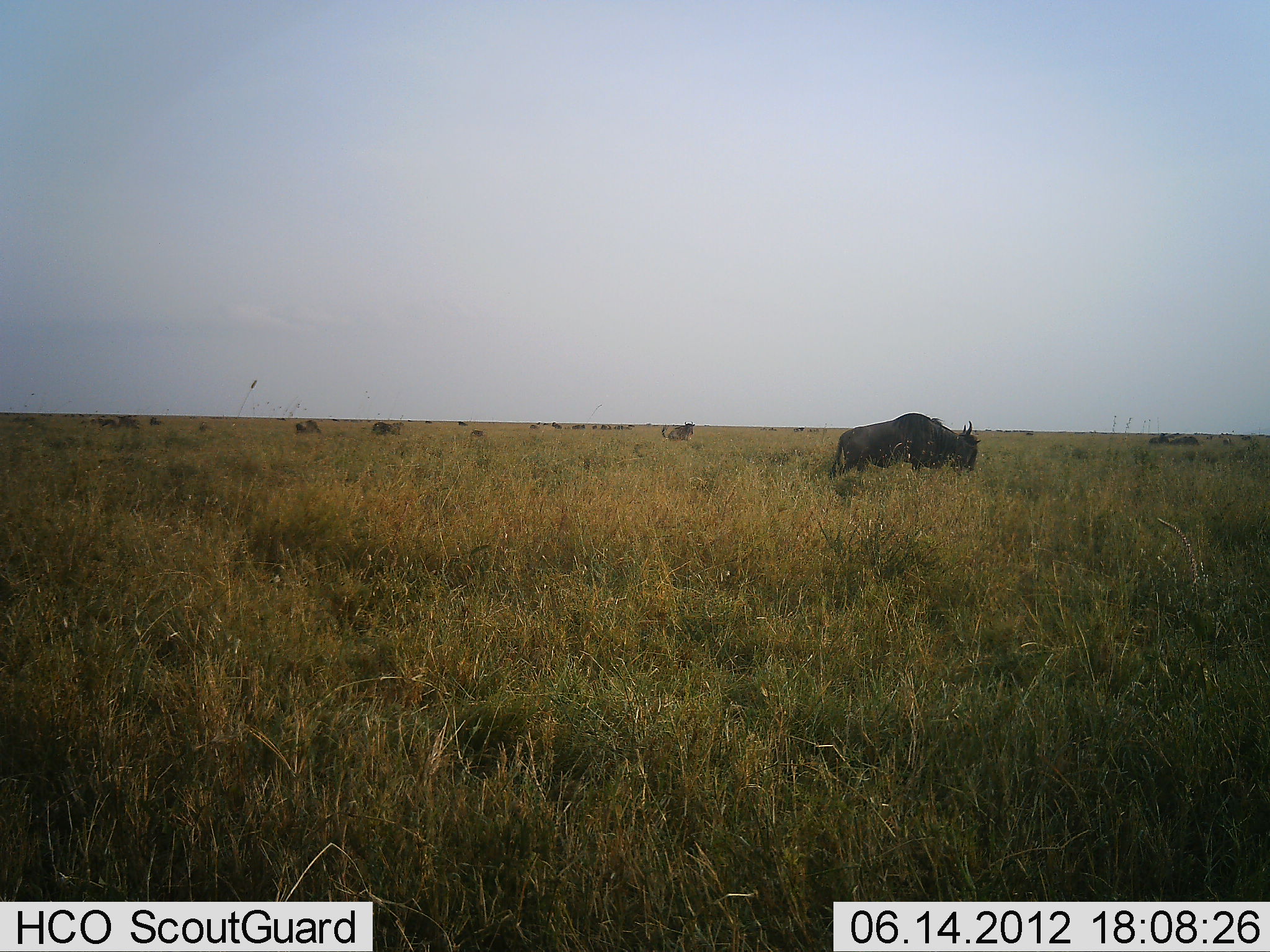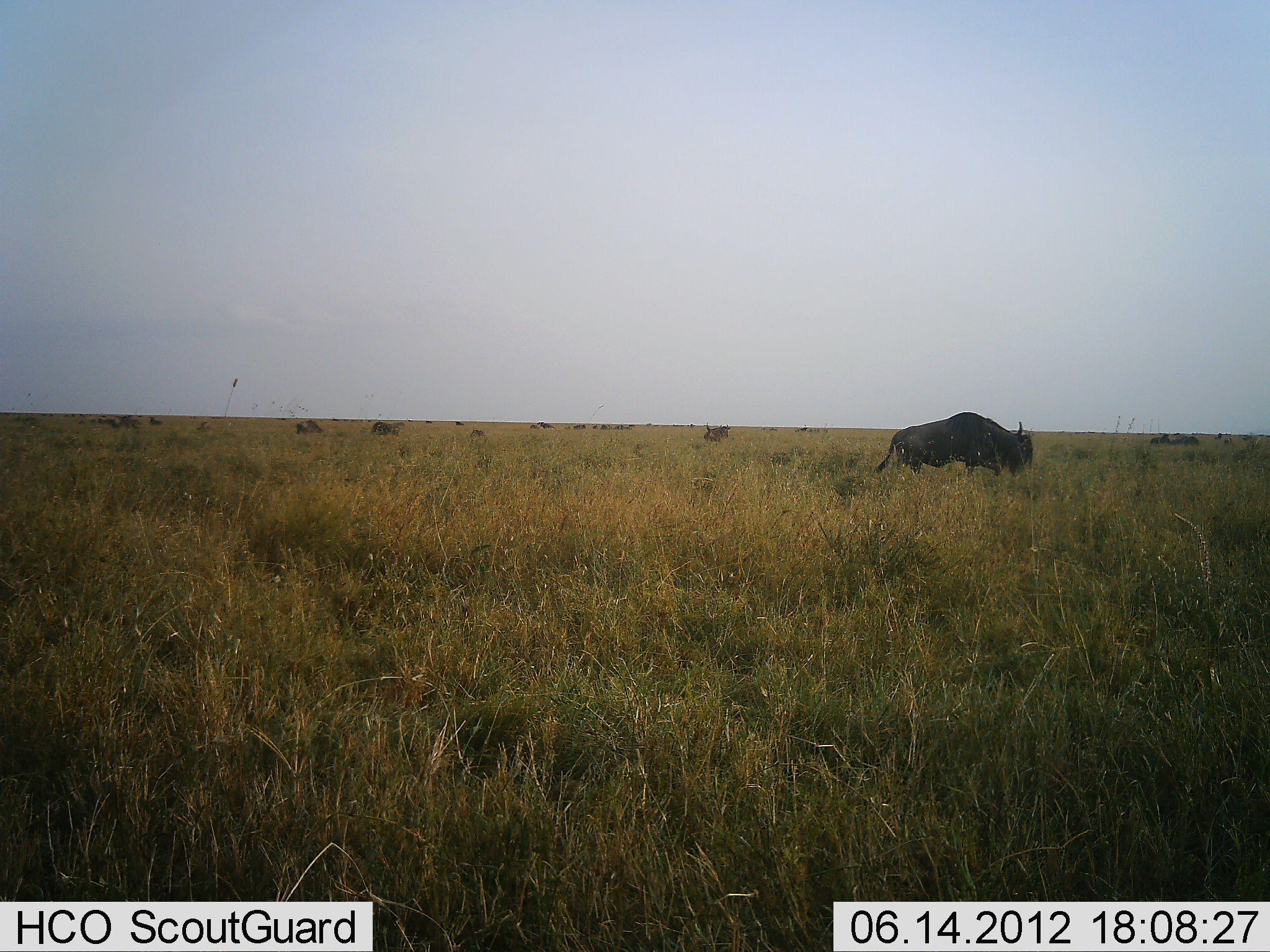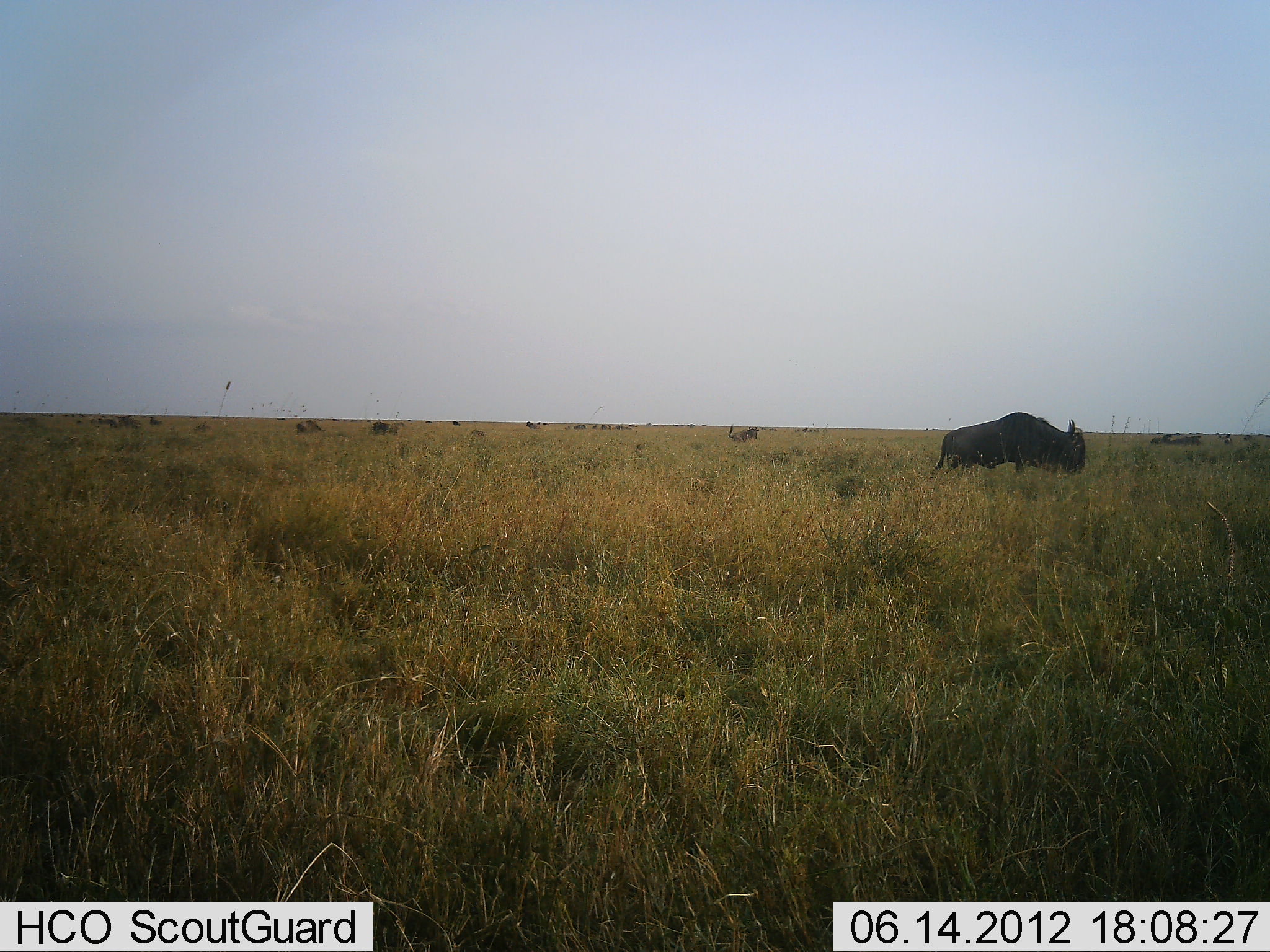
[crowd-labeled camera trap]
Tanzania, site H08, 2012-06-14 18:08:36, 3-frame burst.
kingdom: Animalia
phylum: Chordata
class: Mammalia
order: Artiodactyla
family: Bovidae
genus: Connochaetes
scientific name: Connochaetes taurinus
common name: blue wildebeest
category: wildebeest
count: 5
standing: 20%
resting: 20%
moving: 90%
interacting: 0%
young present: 0%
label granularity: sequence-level